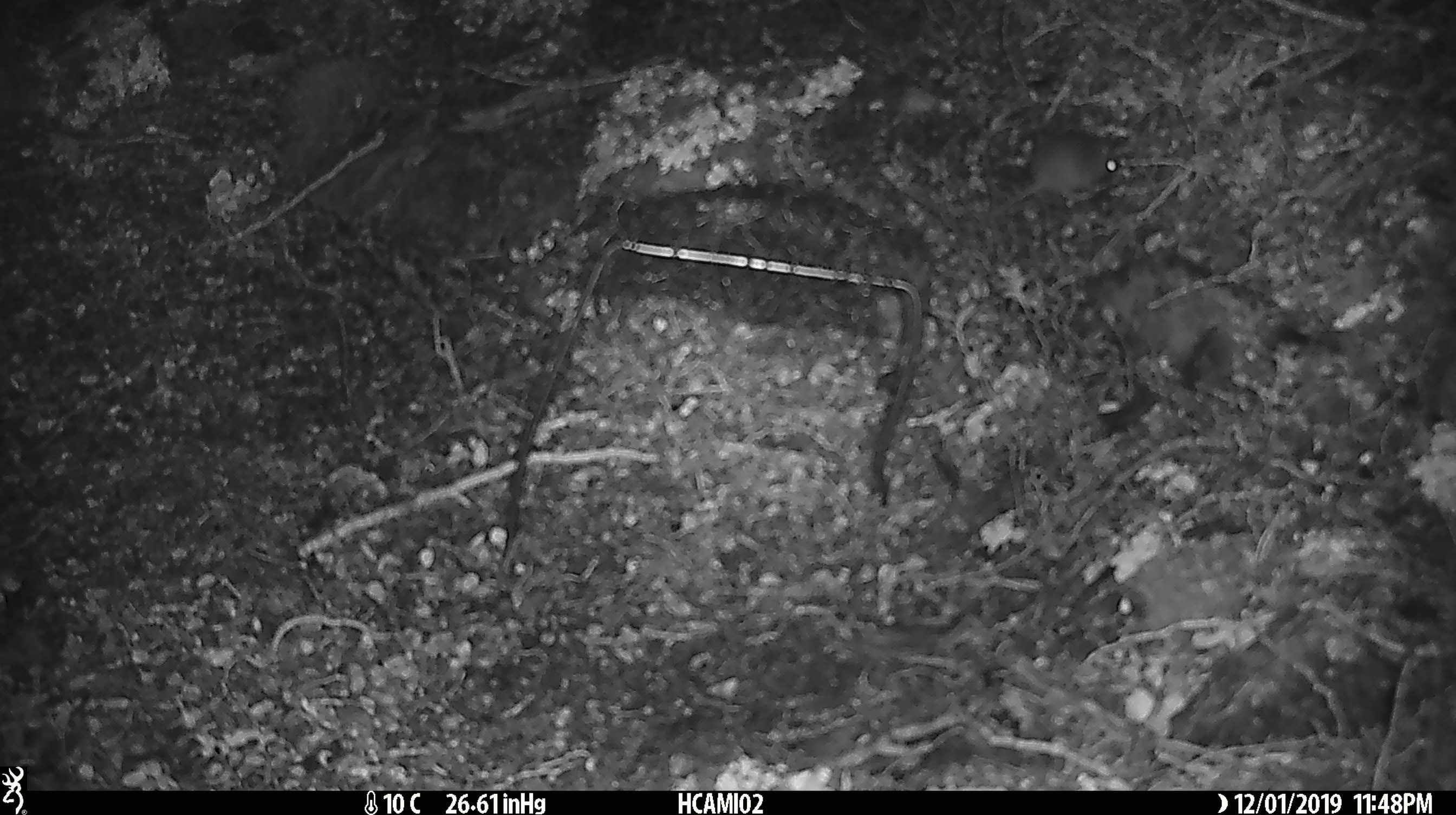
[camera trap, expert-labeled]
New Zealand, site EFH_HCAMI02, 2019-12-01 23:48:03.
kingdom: Animalia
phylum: Chordata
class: Mammalia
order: Rodentia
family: Muridae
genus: Mus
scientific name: Mus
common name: mouse